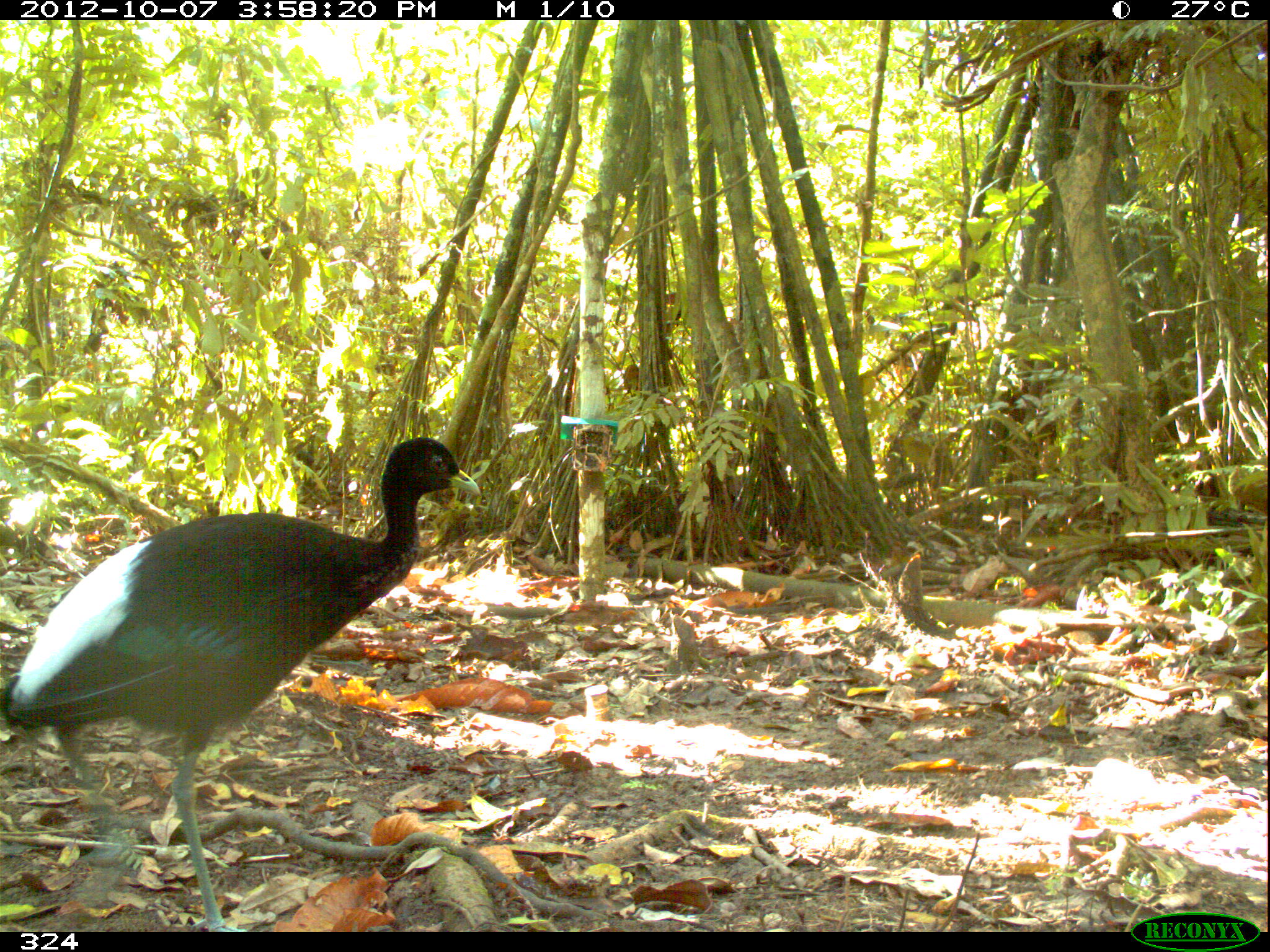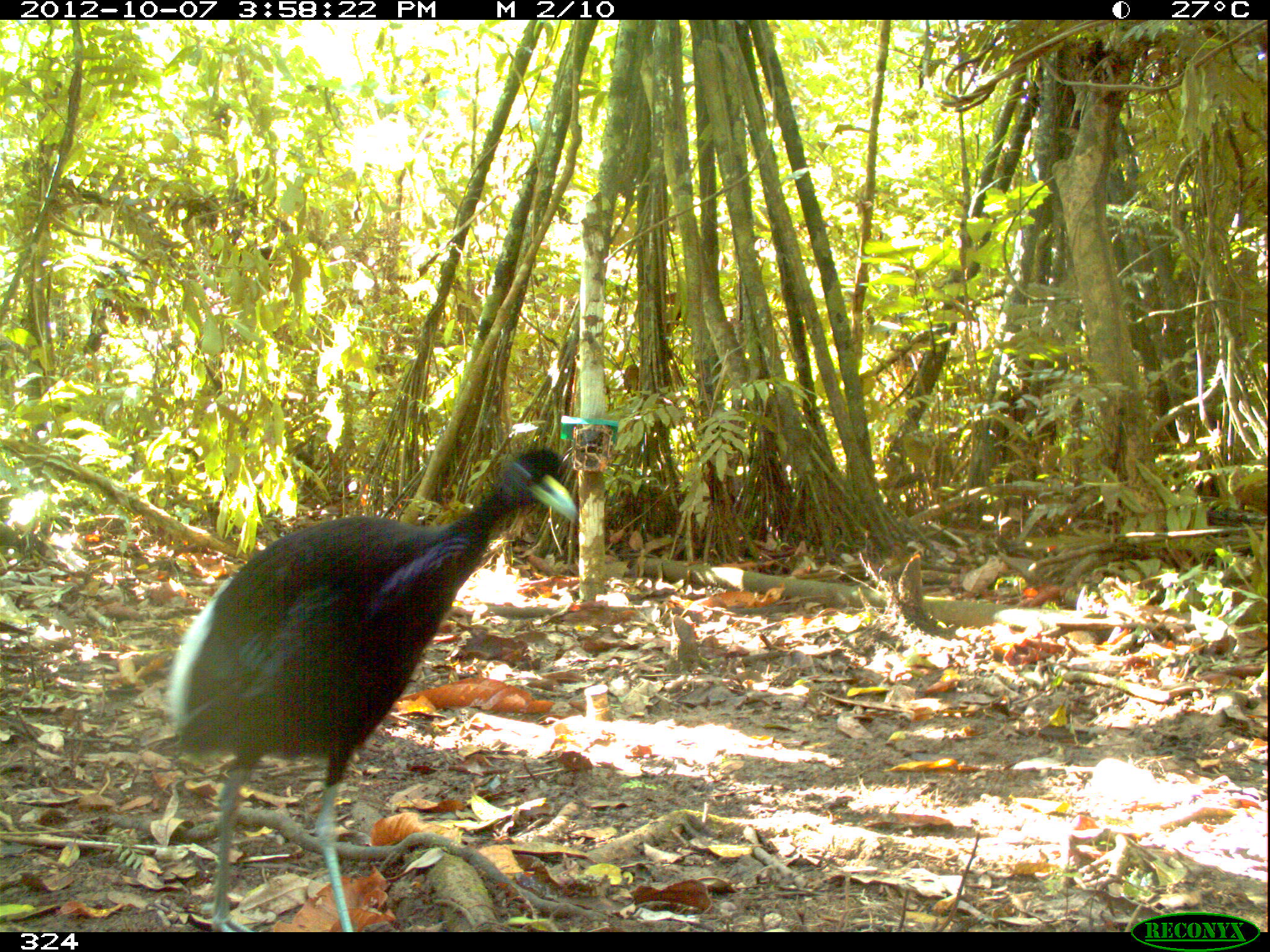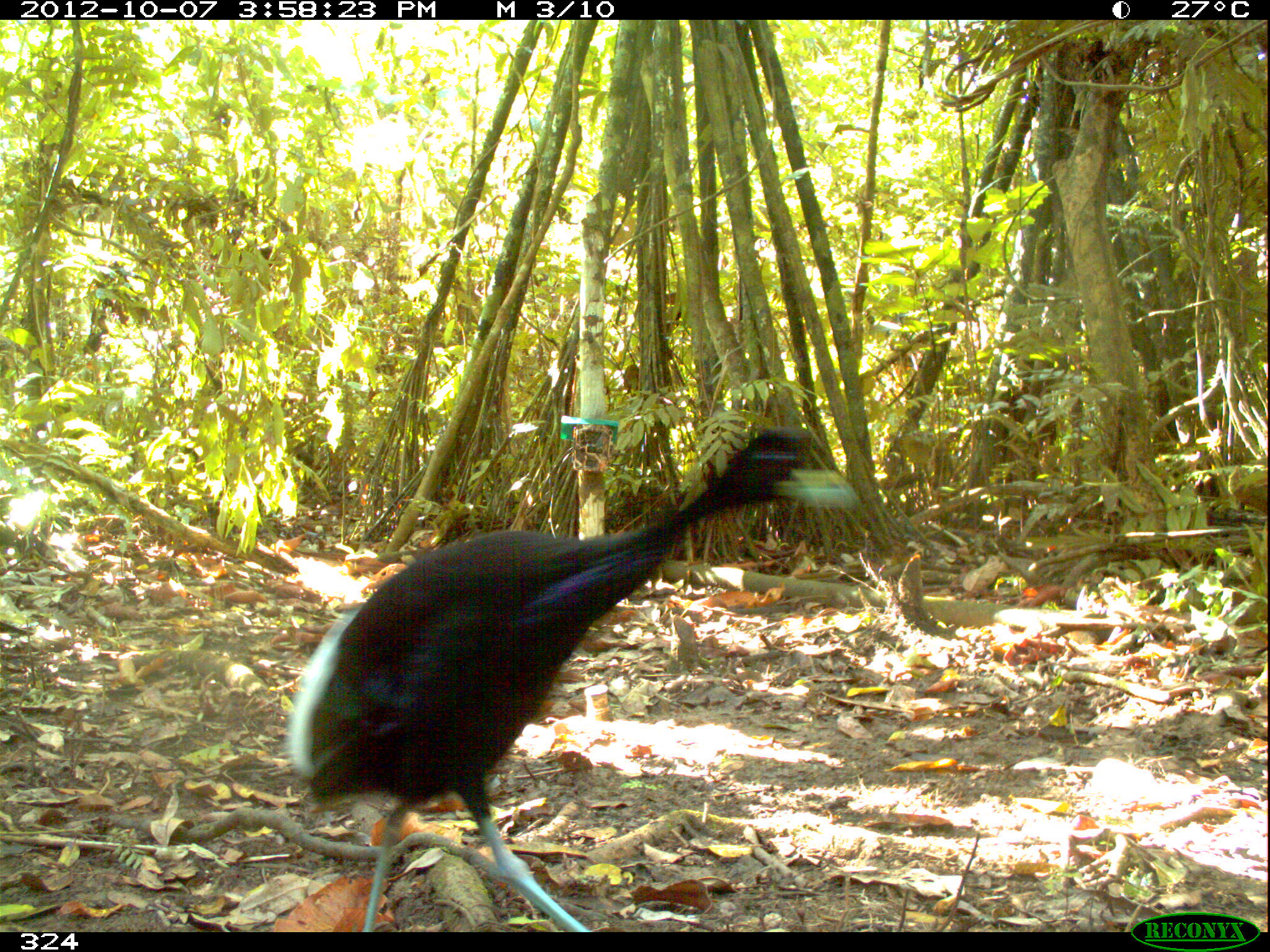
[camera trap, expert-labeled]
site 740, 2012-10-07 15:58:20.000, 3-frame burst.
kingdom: Animalia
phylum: Chordata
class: Aves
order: Gruiformes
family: Psophiidae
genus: Psophia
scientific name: Psophia leucoptera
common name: pale-winged trumpeter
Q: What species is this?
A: Psophia leucoptera (pale-winged trumpeter).